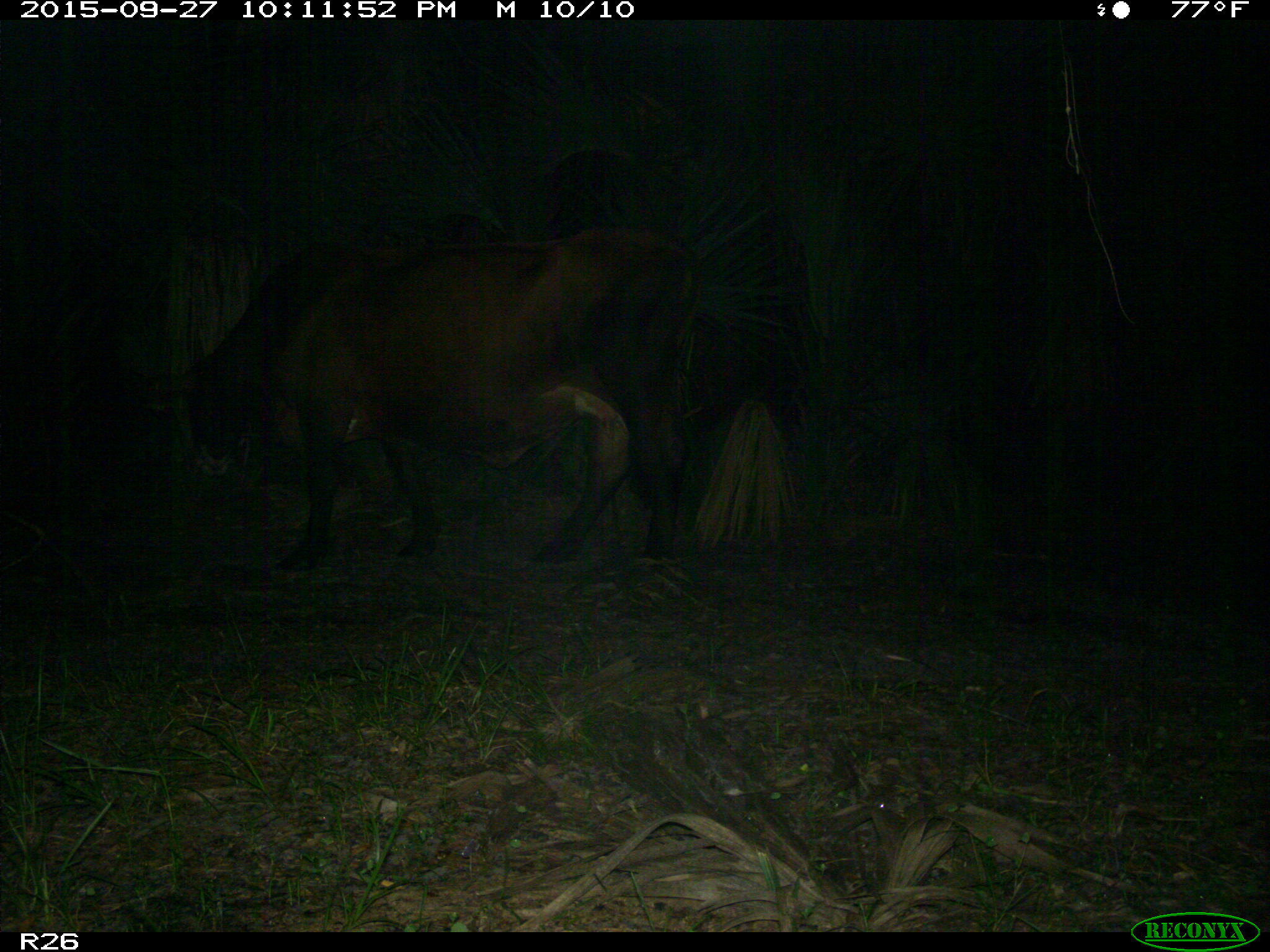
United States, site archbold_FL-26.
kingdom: Animalia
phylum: Chordata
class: Mammalia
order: Artiodactyla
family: Bovidae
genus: Bos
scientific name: Bos taurus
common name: domestic cow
Bos taurus (domestic cow).